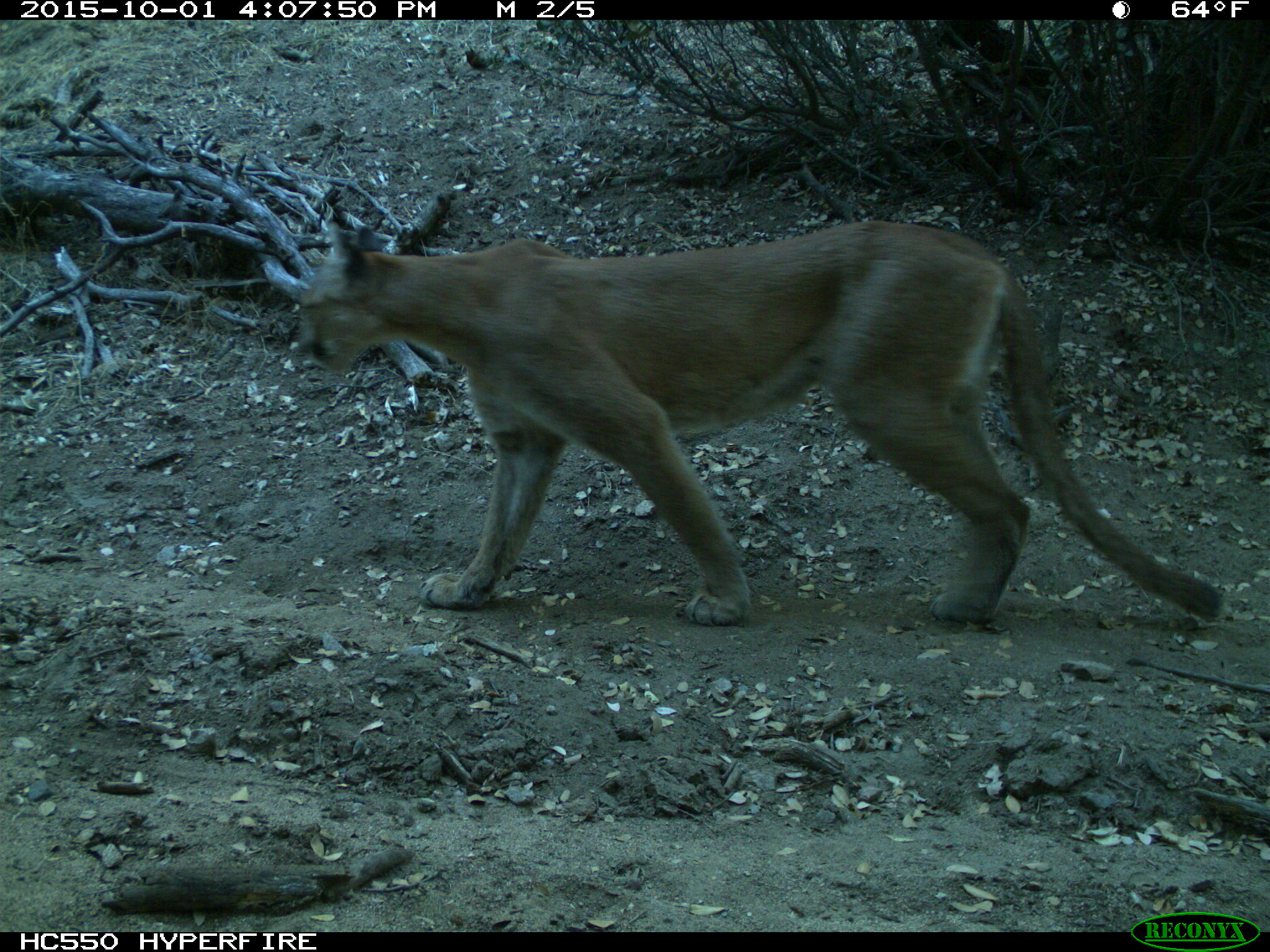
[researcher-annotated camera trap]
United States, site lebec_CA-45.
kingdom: Animalia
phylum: Chordata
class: Mammalia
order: Carnivora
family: Felidae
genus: Puma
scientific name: Puma concolor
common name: mountain lion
Puma concolor (mountain lion).